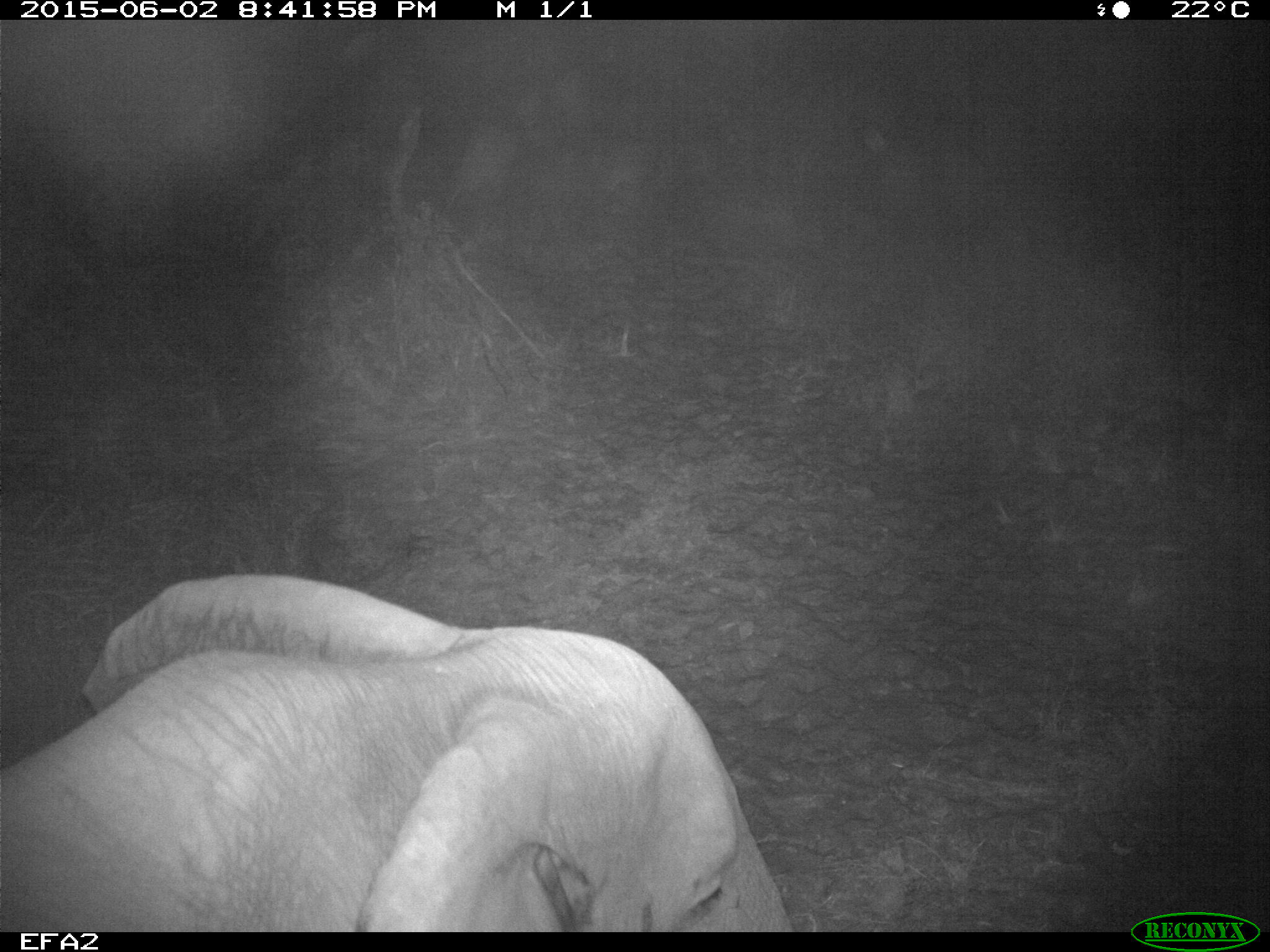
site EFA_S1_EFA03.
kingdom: Animalia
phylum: Chordata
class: Mammalia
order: Proboscidea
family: Elephantidae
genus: Loxodonta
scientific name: Loxodonta africana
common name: african bush elephant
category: elephant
Elephant (african bush elephant) (Loxodonta africana), count 1. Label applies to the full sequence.